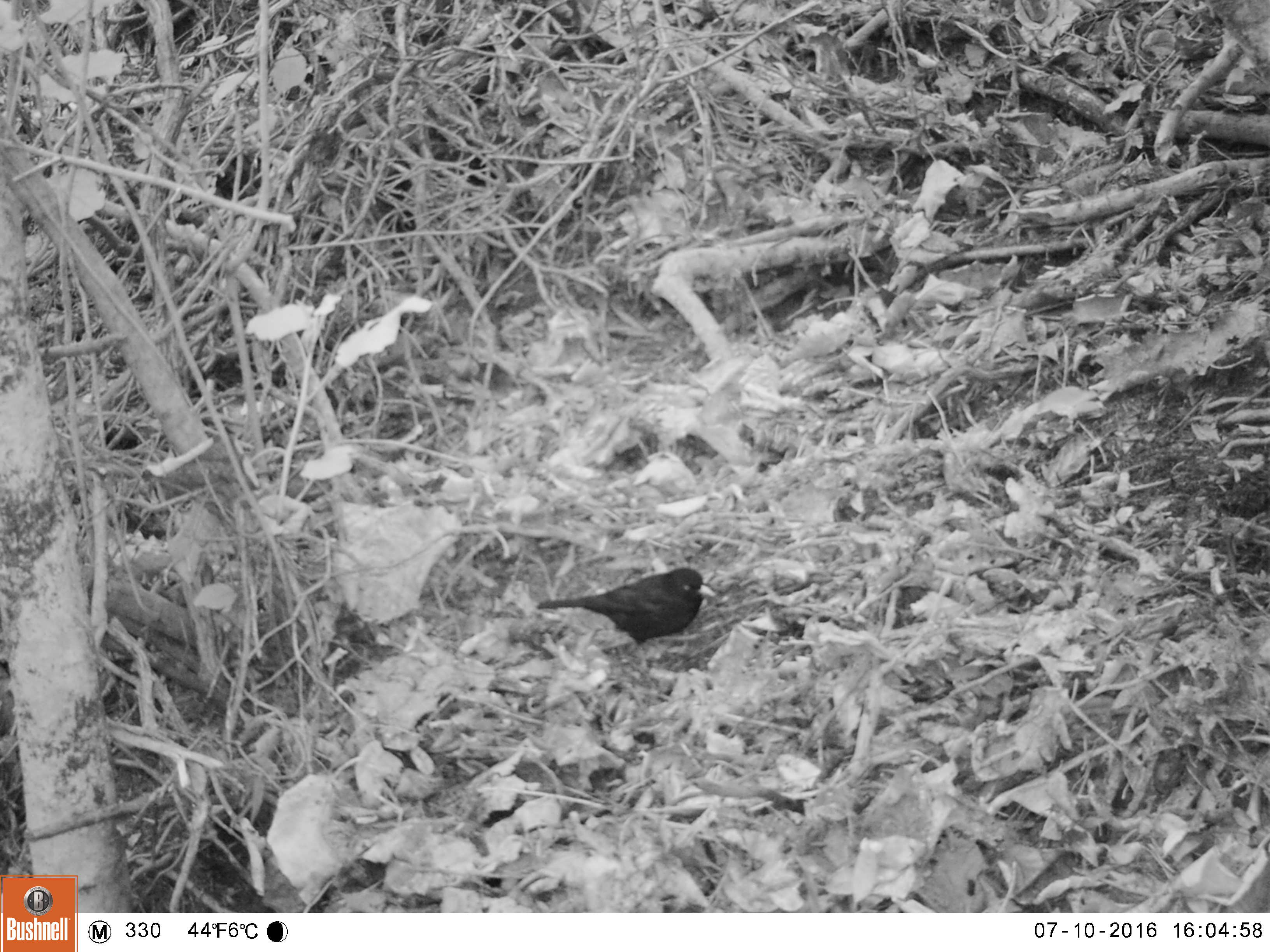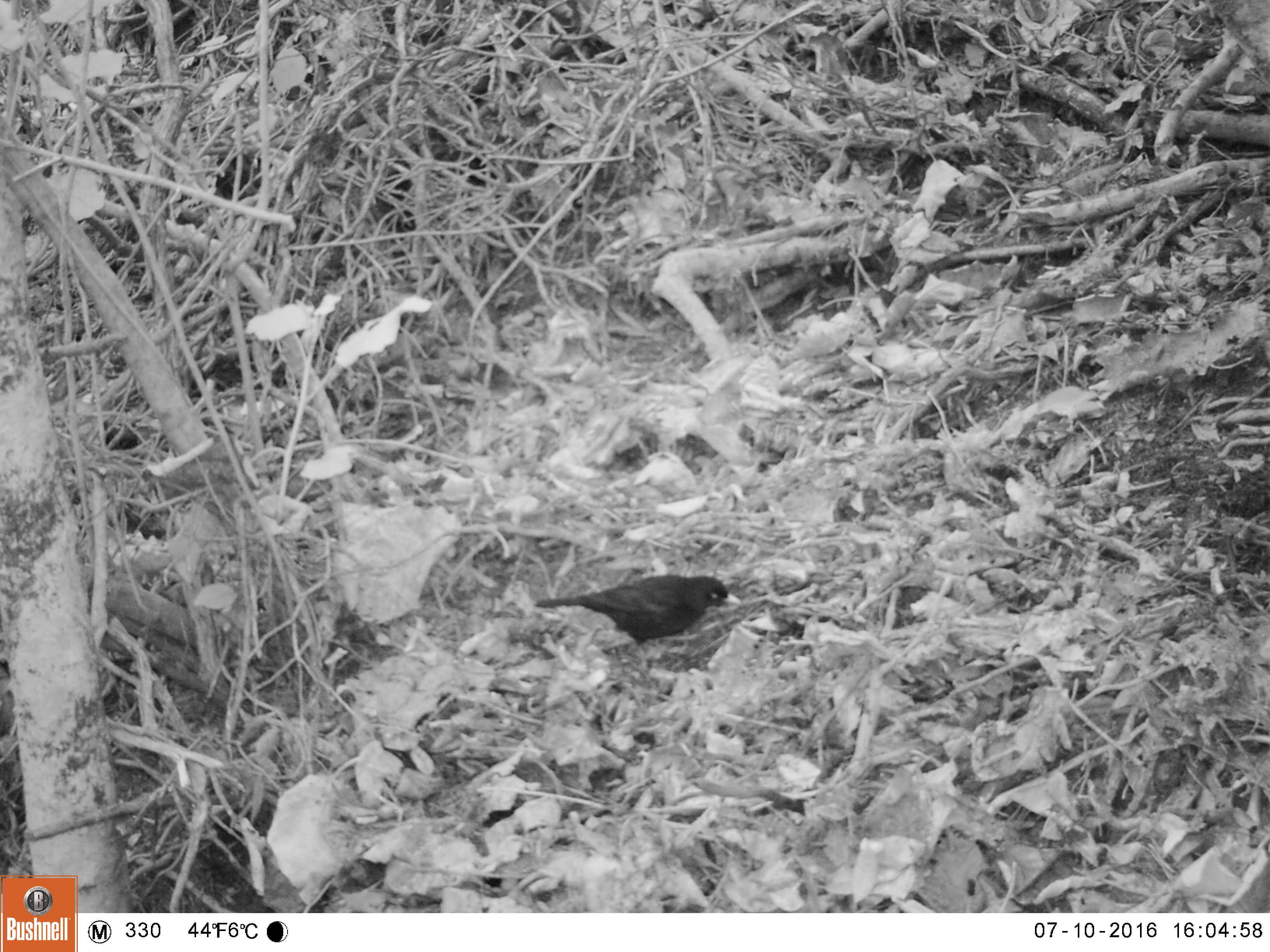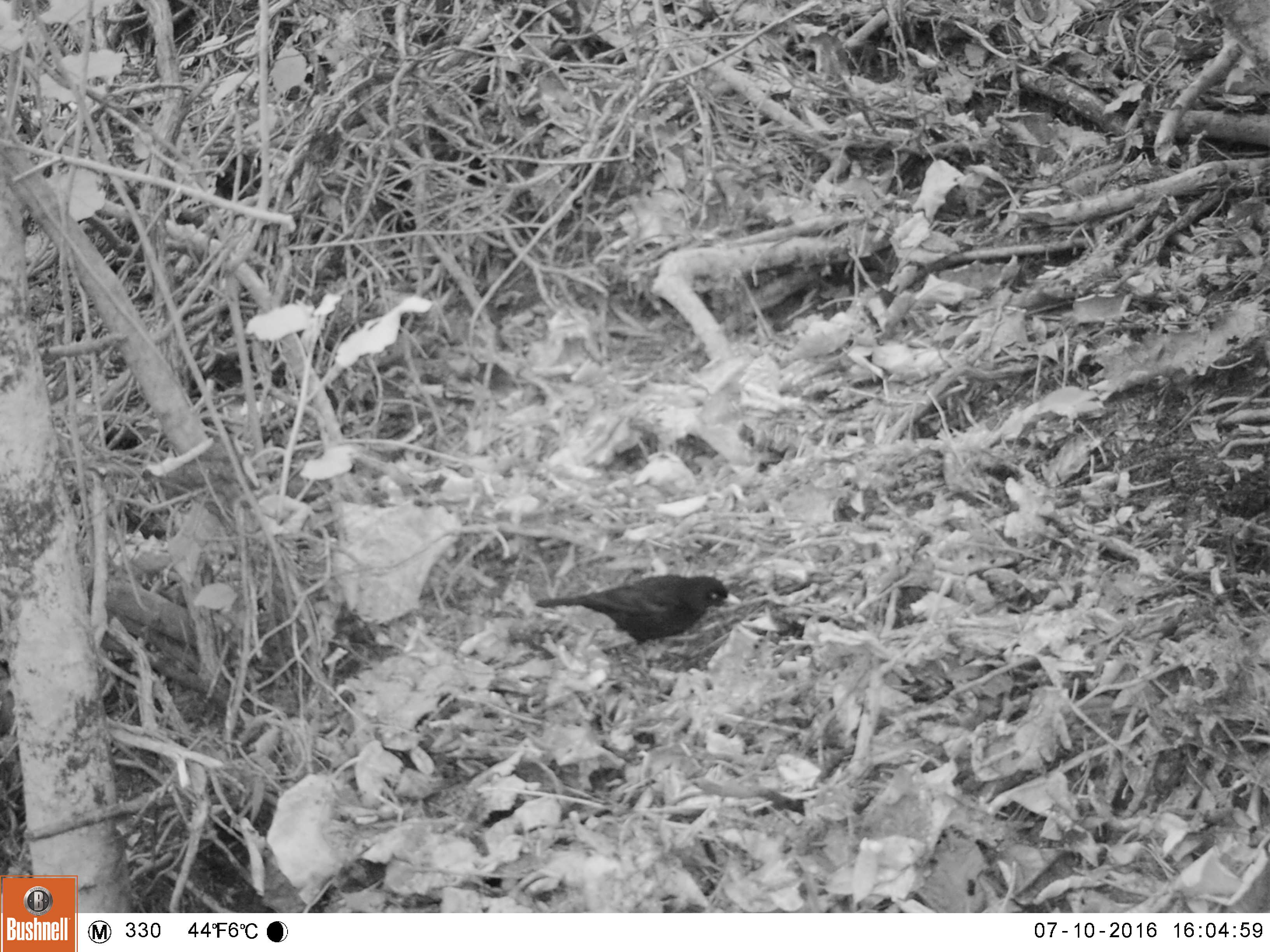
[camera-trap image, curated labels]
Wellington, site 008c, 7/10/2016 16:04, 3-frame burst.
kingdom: Animalia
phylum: Chordata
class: Aves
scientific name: Aves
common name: bird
Bird (Aves).